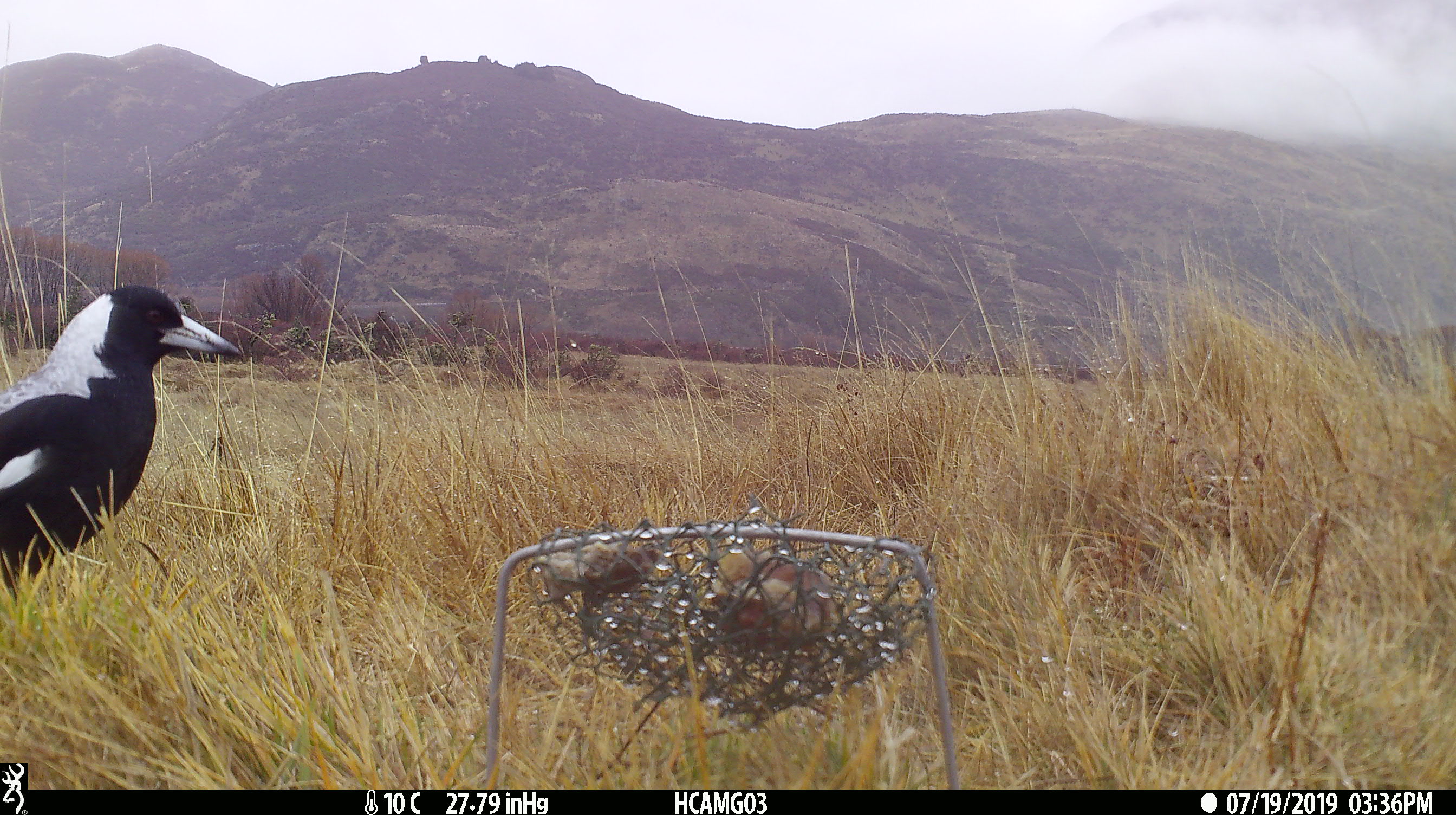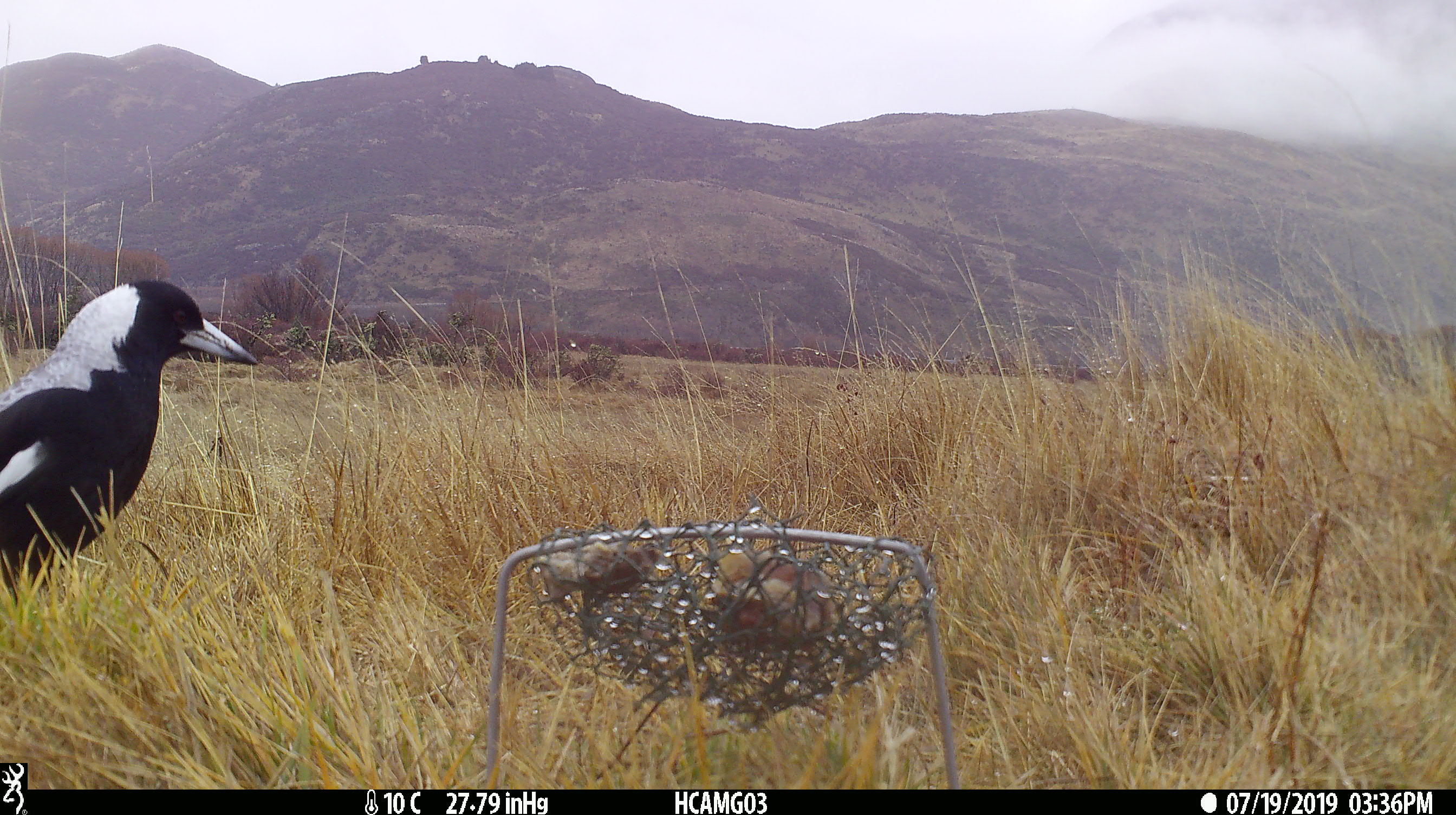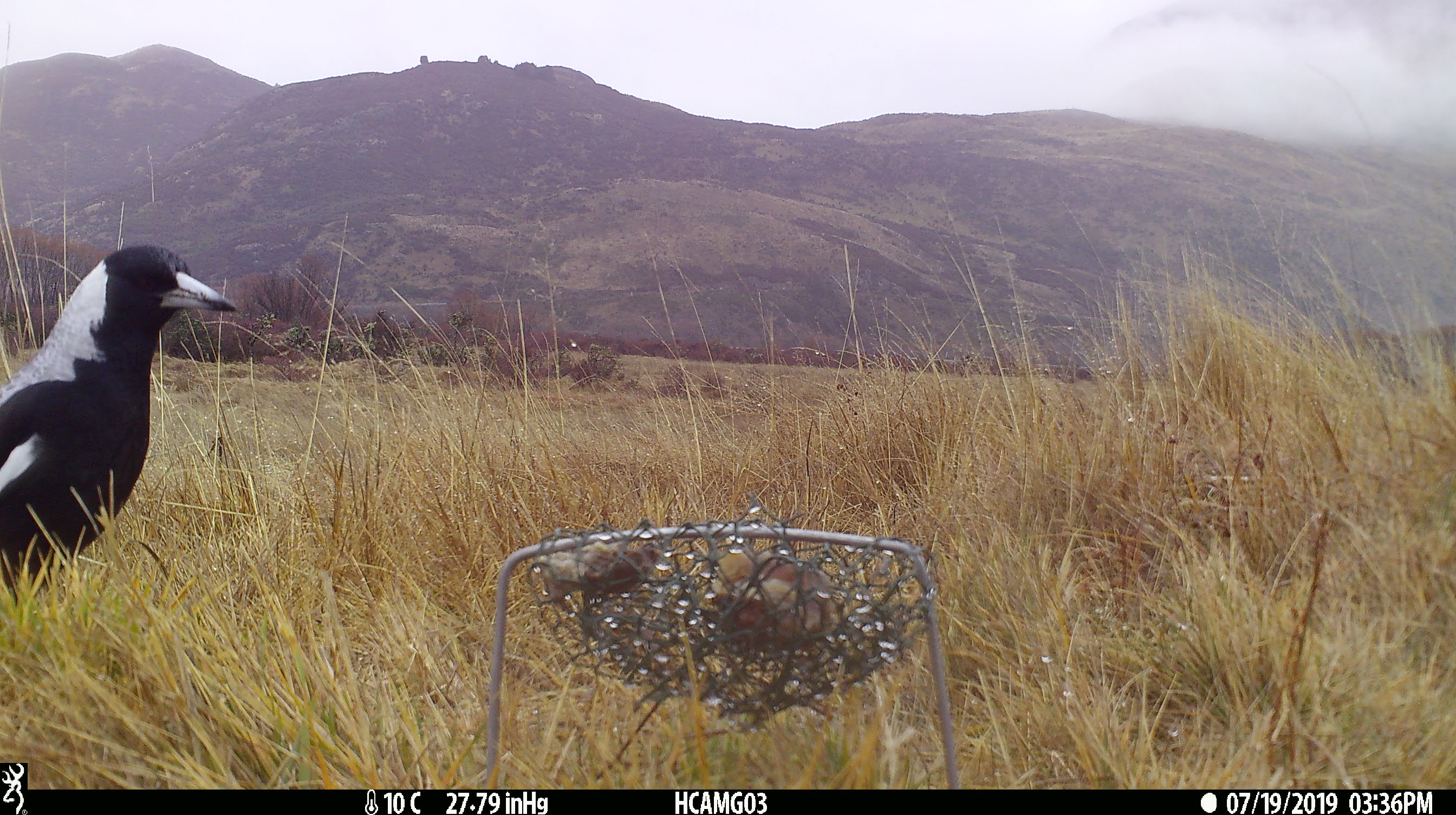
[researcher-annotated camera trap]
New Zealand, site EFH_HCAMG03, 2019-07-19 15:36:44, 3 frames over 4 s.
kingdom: Animalia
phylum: Chordata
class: Aves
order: Passeriformes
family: Artamidae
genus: Gymnorhina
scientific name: Gymnorhina tibicen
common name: australian magpie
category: magpie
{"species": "magpie (australian magpie) (Gymnorhina tibicen)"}